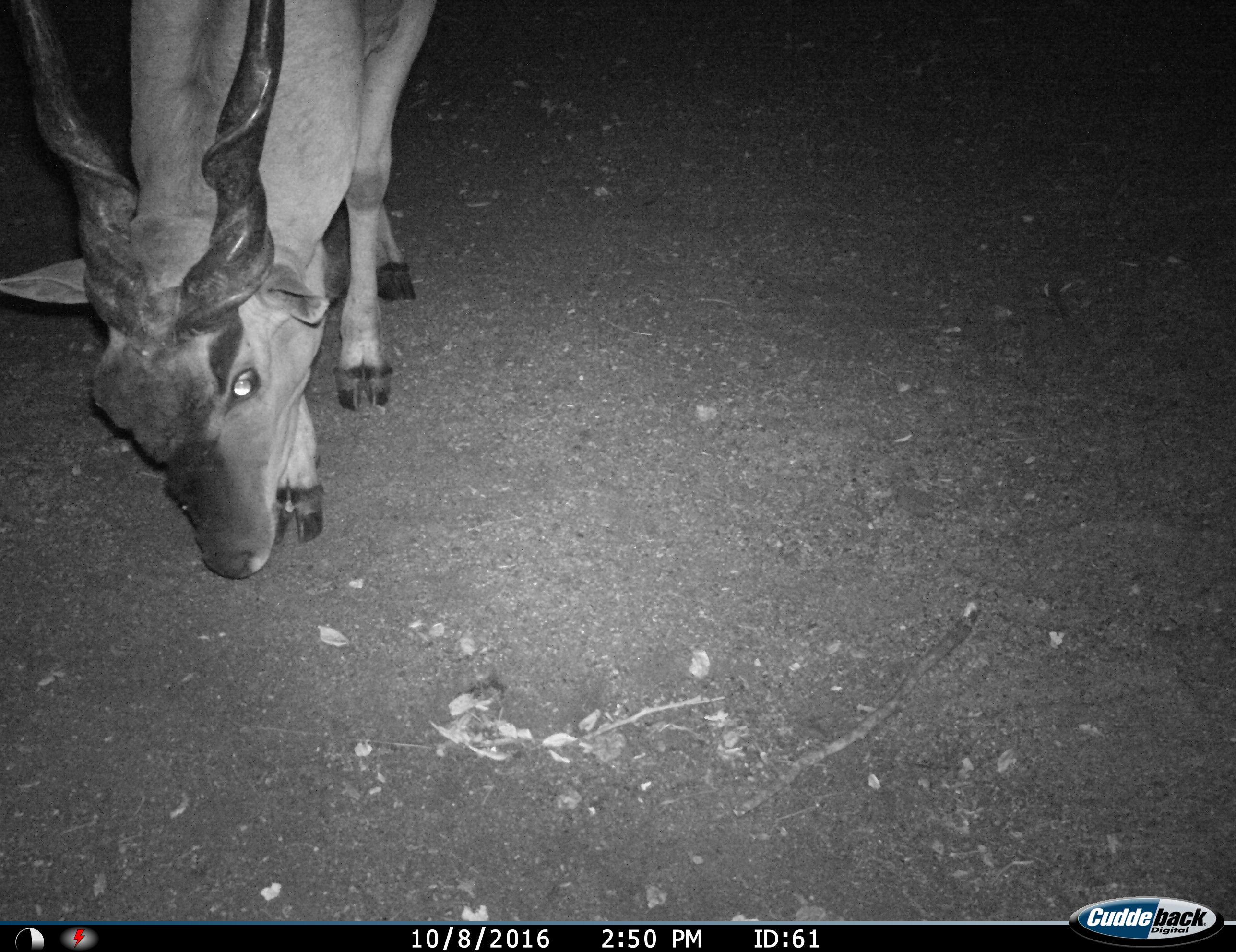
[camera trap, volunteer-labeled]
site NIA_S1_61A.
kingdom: Animalia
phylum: Chordata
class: Mammalia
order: Artiodactyla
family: Bovidae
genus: Tragelaphus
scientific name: Tragelaphus oryx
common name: eland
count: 1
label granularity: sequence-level